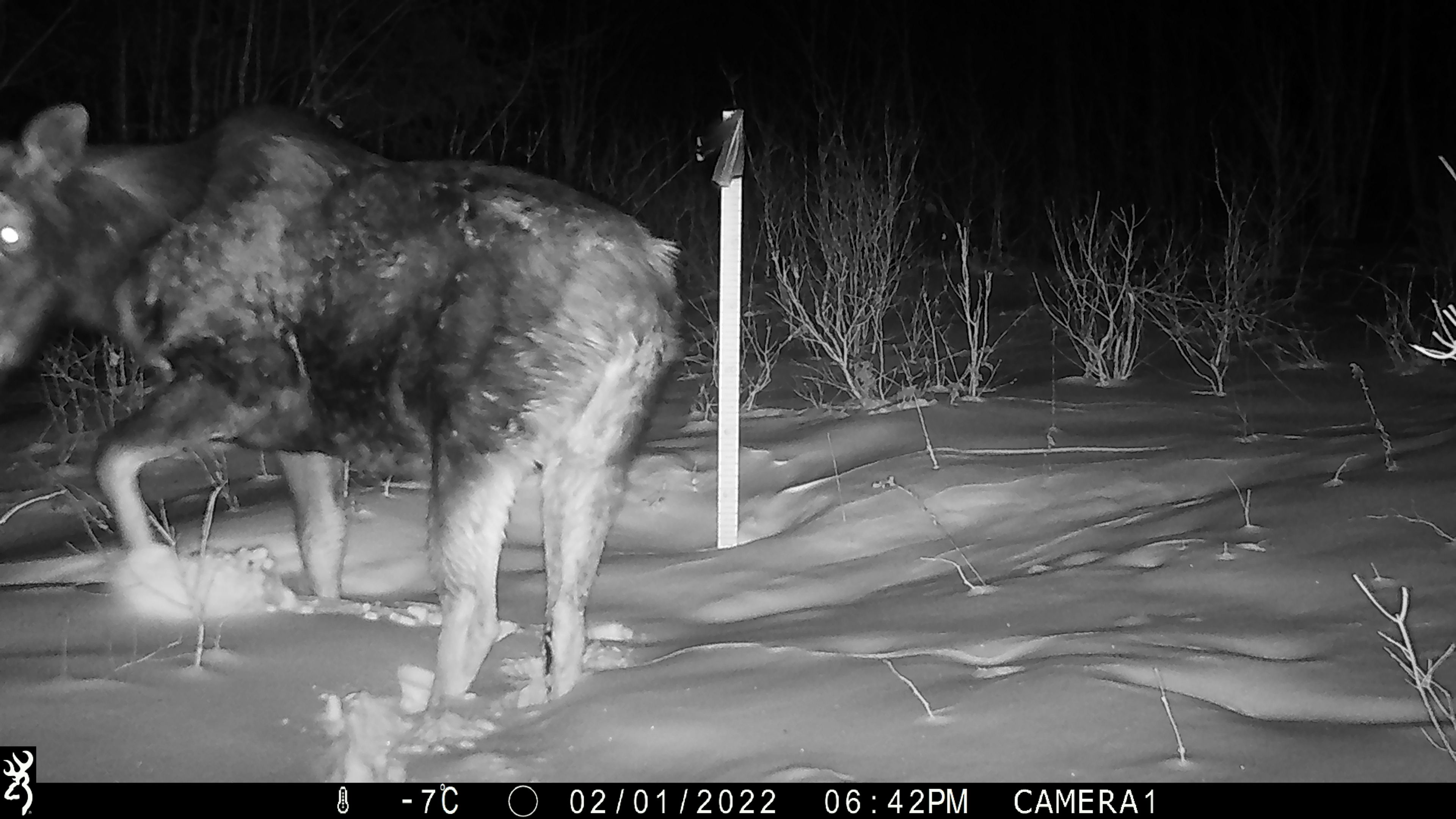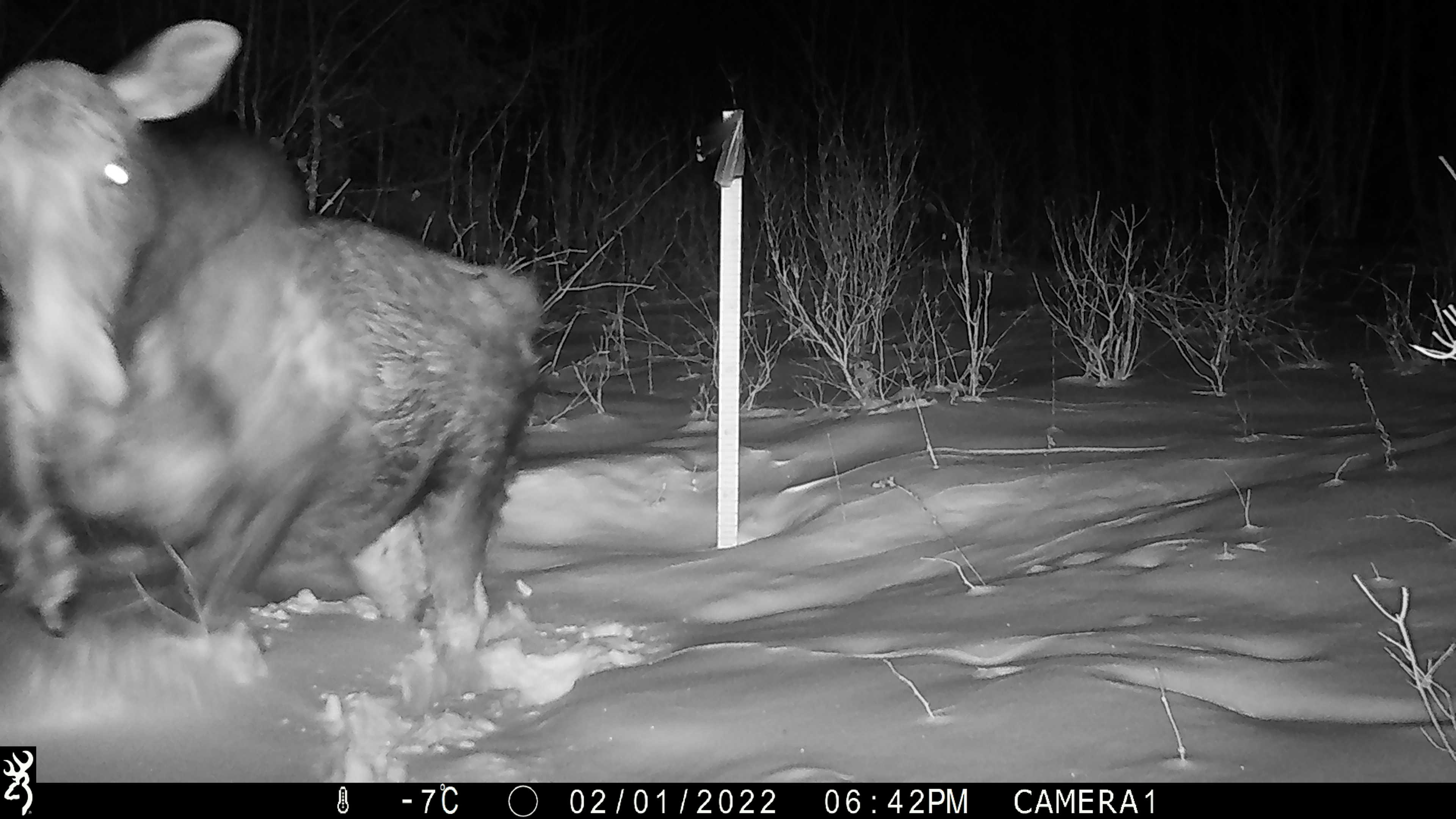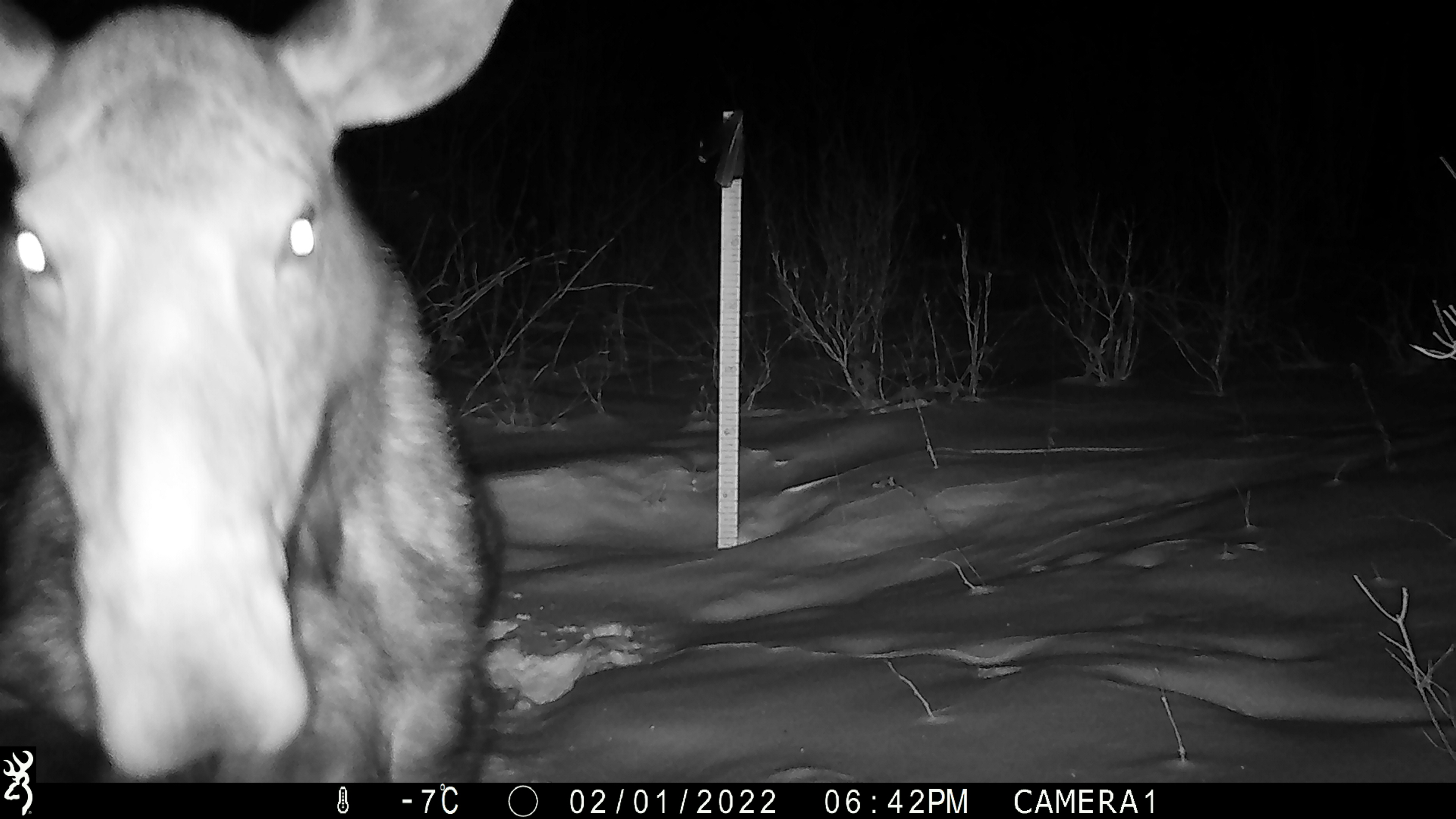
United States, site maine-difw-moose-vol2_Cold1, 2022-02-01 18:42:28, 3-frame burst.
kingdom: Animalia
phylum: Chordata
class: Mammalia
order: Artiodactyla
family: Cervidae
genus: Alces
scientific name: Alces alces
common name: moose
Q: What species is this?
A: Moose (Alces alces).